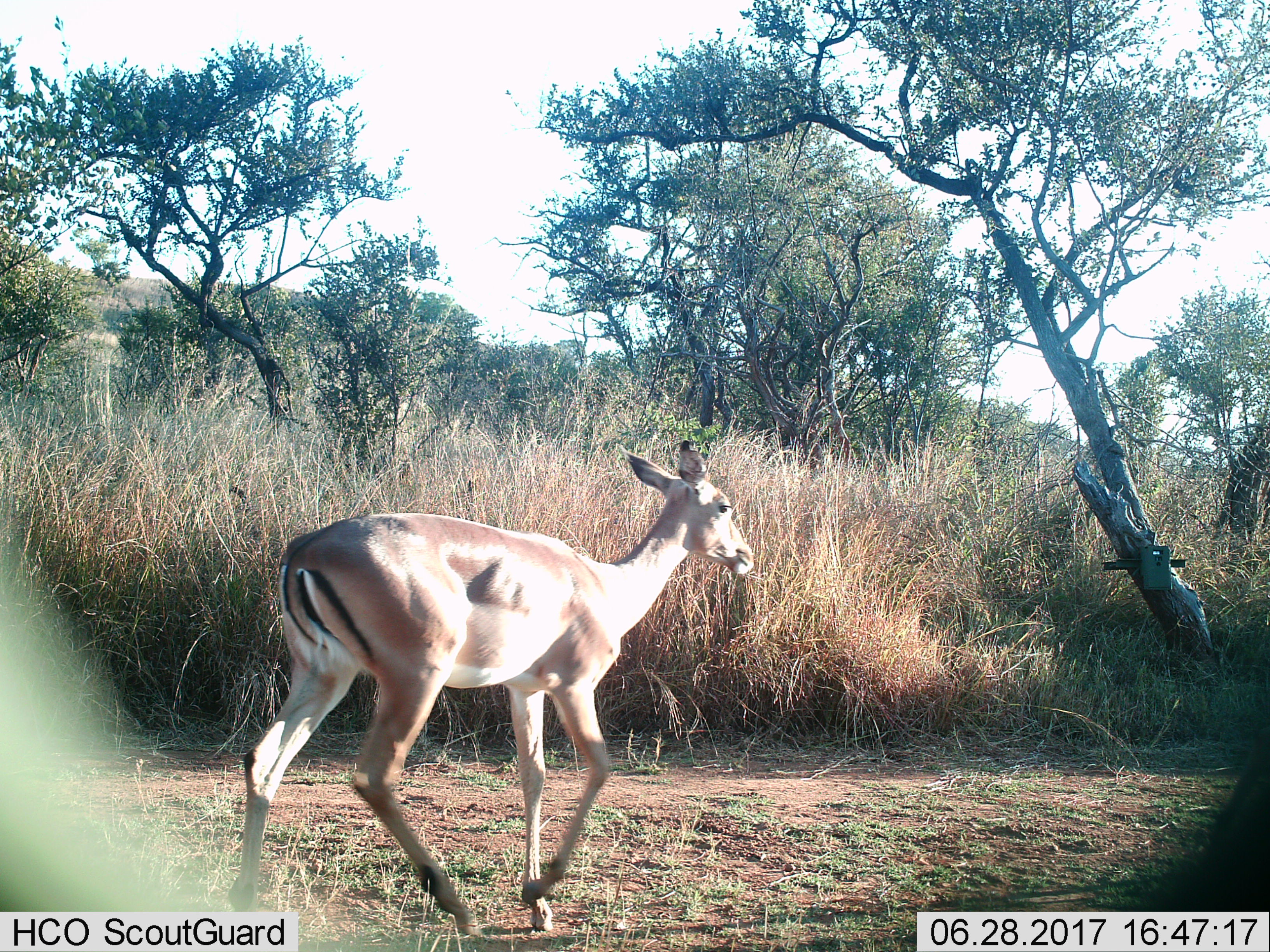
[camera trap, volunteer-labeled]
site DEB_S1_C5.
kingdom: Animalia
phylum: Chordata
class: Mammalia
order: Artiodactyla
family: Bovidae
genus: Aepyceros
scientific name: Aepyceros melampus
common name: impala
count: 1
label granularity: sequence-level